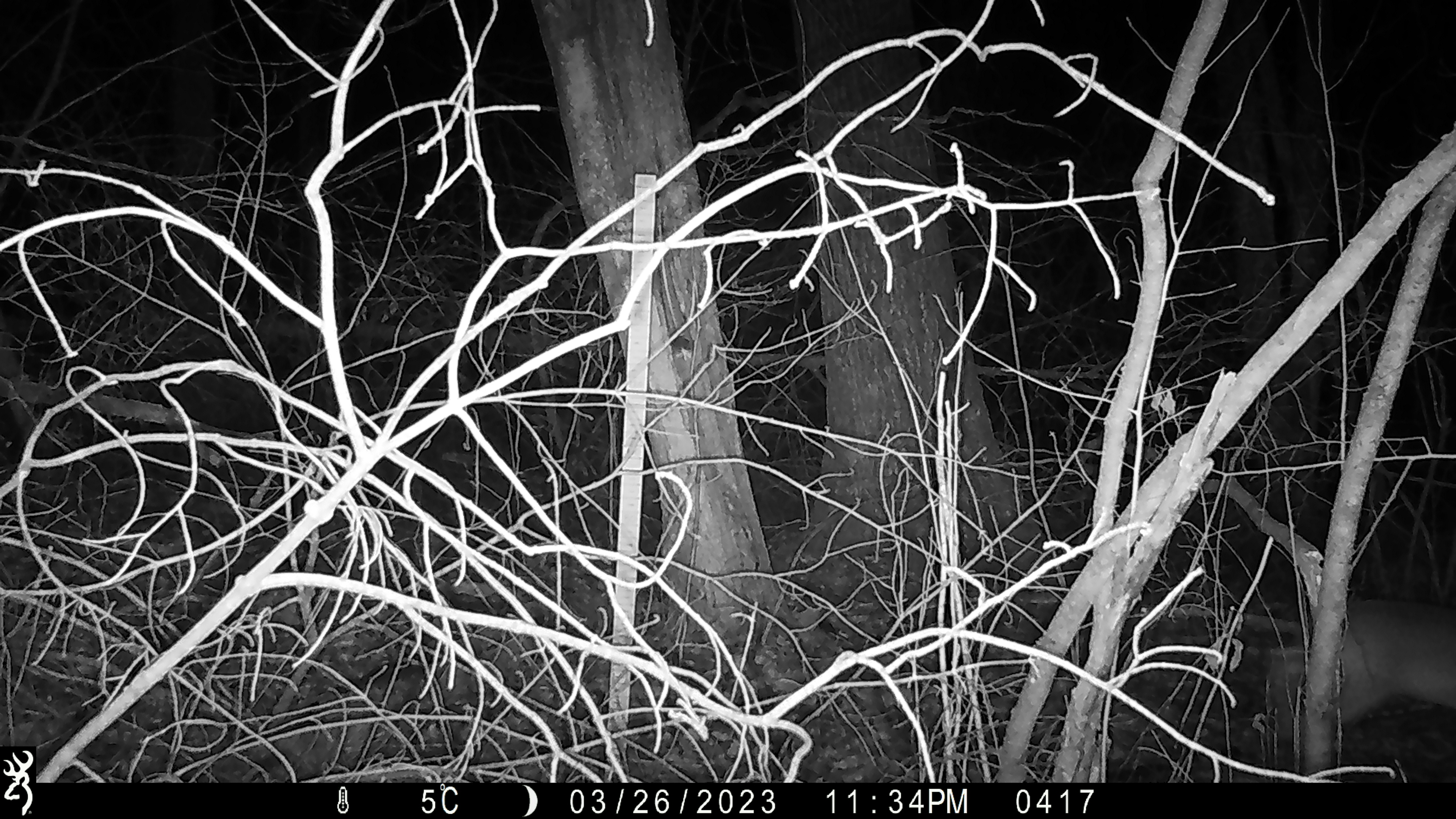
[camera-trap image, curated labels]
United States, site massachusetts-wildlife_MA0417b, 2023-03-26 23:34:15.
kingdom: Animalia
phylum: Chordata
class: Mammalia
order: Artiodactyla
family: Cervidae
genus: Odocoileus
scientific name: Odocoileus virginianus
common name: white-tailed deer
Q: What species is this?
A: White-tailed deer (Odocoileus virginianus).